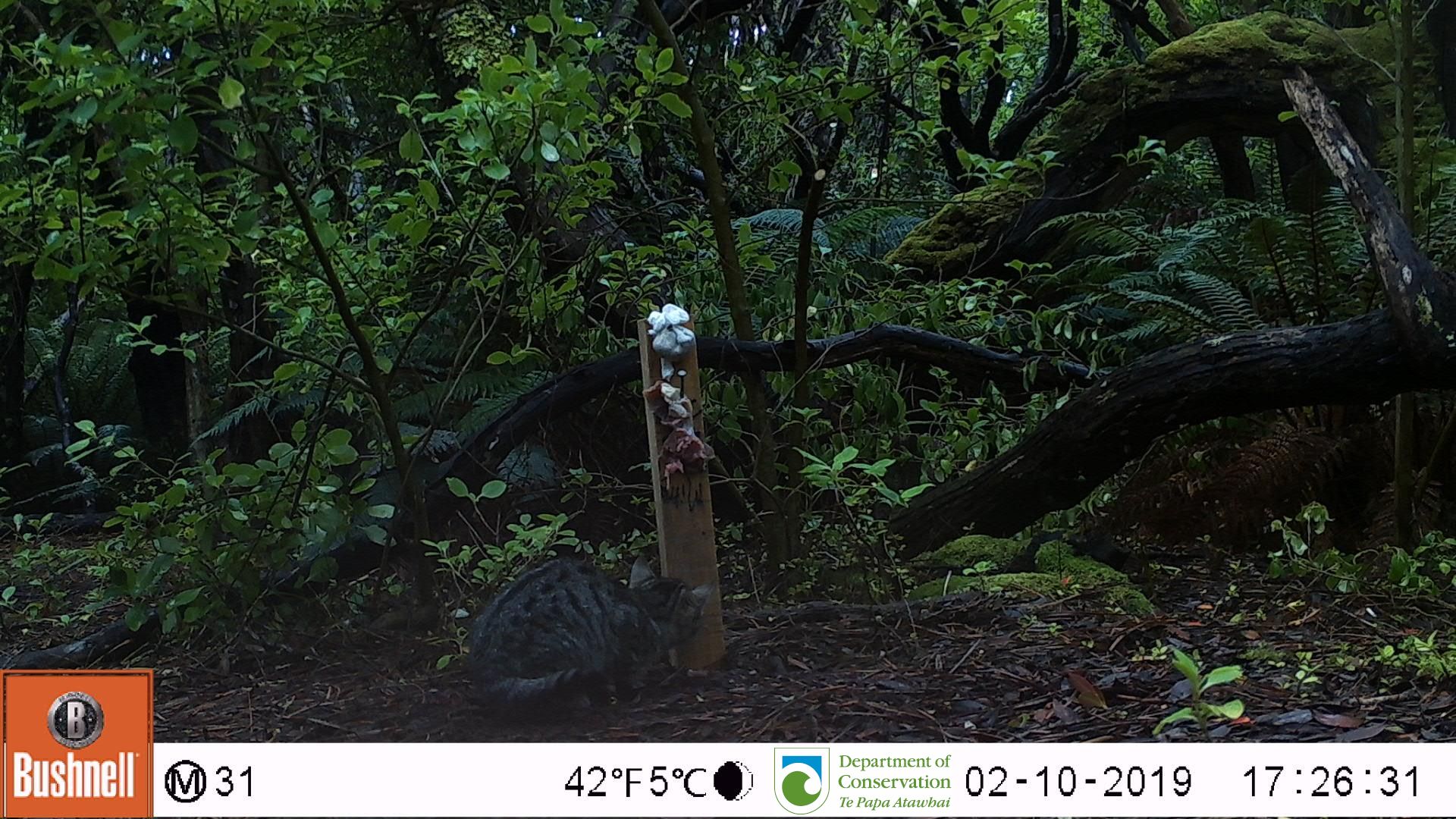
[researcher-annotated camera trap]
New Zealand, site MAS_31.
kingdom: Animalia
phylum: Chordata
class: Mammalia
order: Carnivora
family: Felidae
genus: Felis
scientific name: Felis catus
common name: domestic cat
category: cat